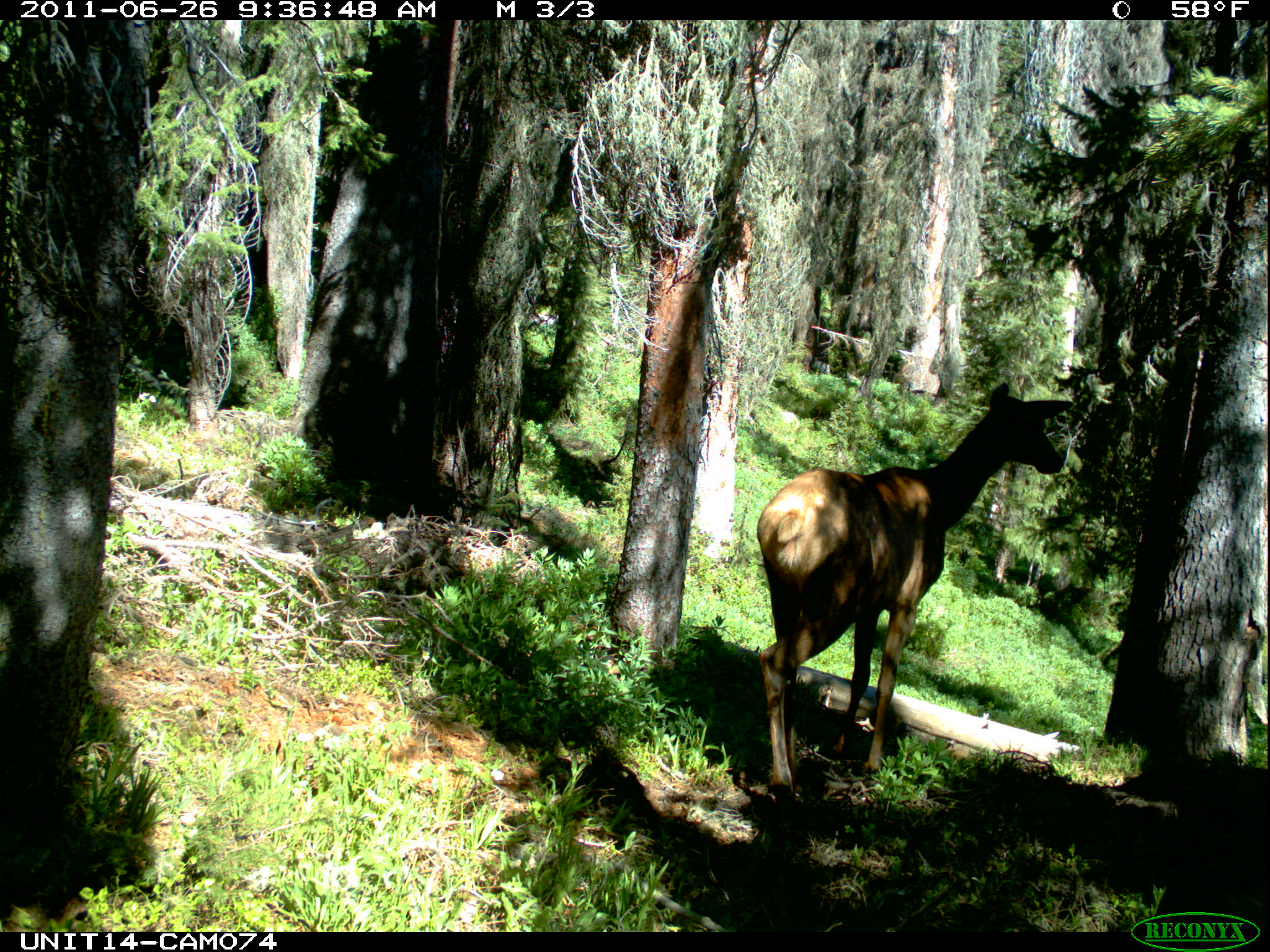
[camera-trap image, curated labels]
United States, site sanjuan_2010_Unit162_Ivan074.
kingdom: Animalia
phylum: Chordata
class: Mammalia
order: Artiodactyla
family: Cervidae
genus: Cervus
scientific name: Cervus elaphus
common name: red deer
Cervus elaphus (red deer).